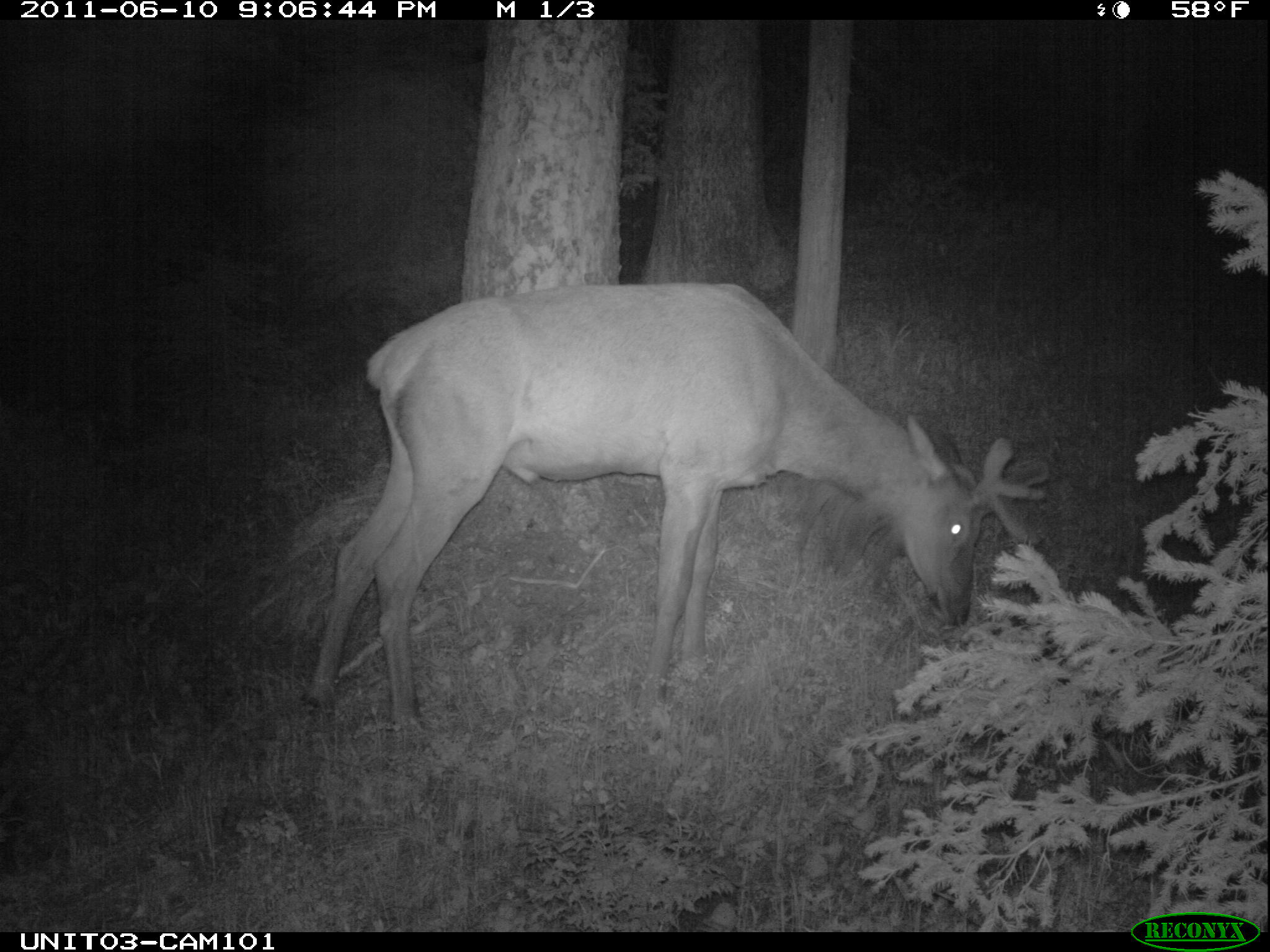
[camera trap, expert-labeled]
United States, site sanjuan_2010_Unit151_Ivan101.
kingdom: Animalia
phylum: Chordata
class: Mammalia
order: Artiodactyla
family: Cervidae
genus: Cervus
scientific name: Cervus elaphus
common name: red deer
Cervus elaphus (red deer).